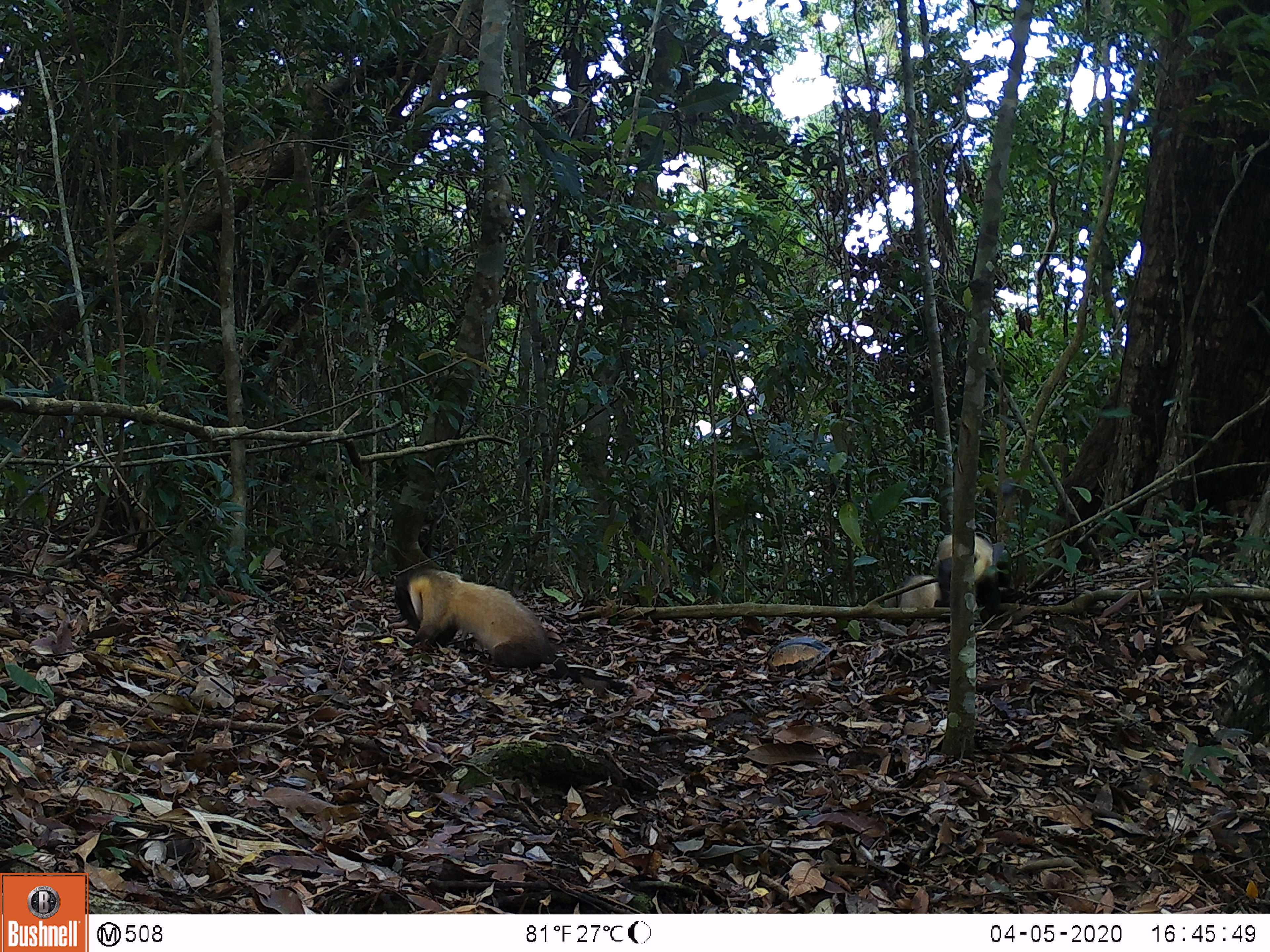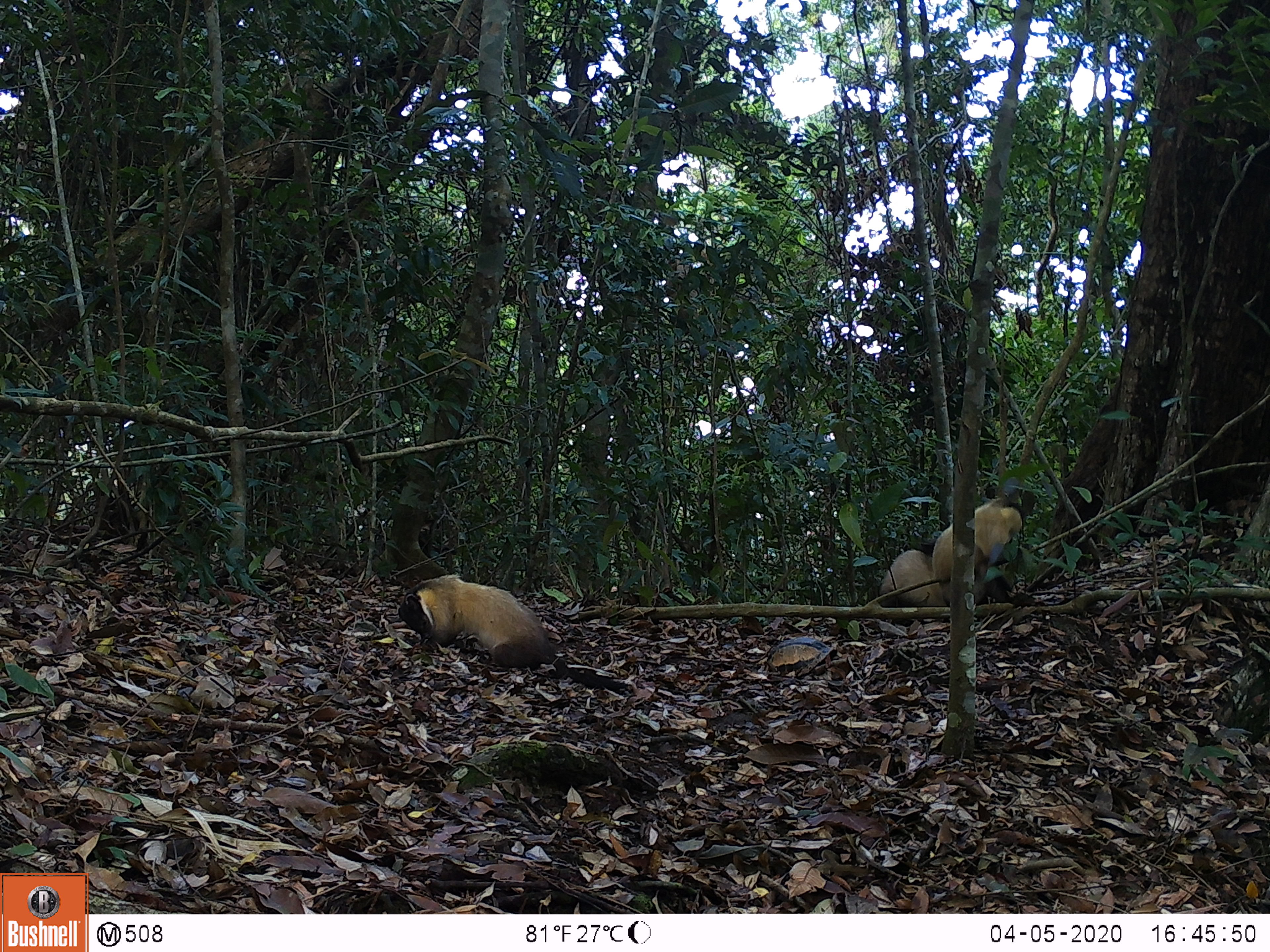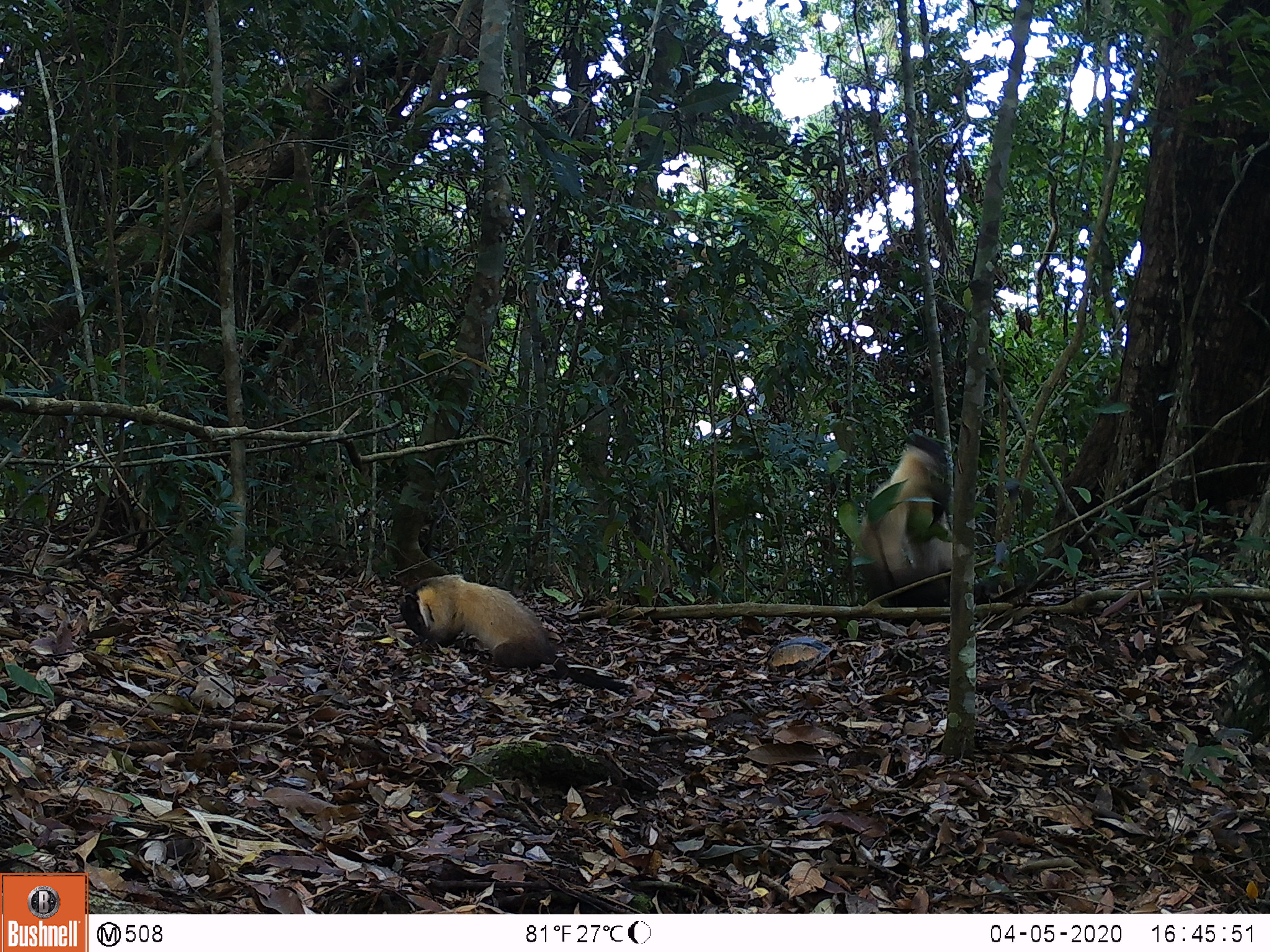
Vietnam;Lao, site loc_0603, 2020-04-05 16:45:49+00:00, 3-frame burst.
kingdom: Animalia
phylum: Chordata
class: Mammalia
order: Carnivora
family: Mustelidae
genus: Martes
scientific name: Martes flavigula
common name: yellow-throated marten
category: yellow throated marten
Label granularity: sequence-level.